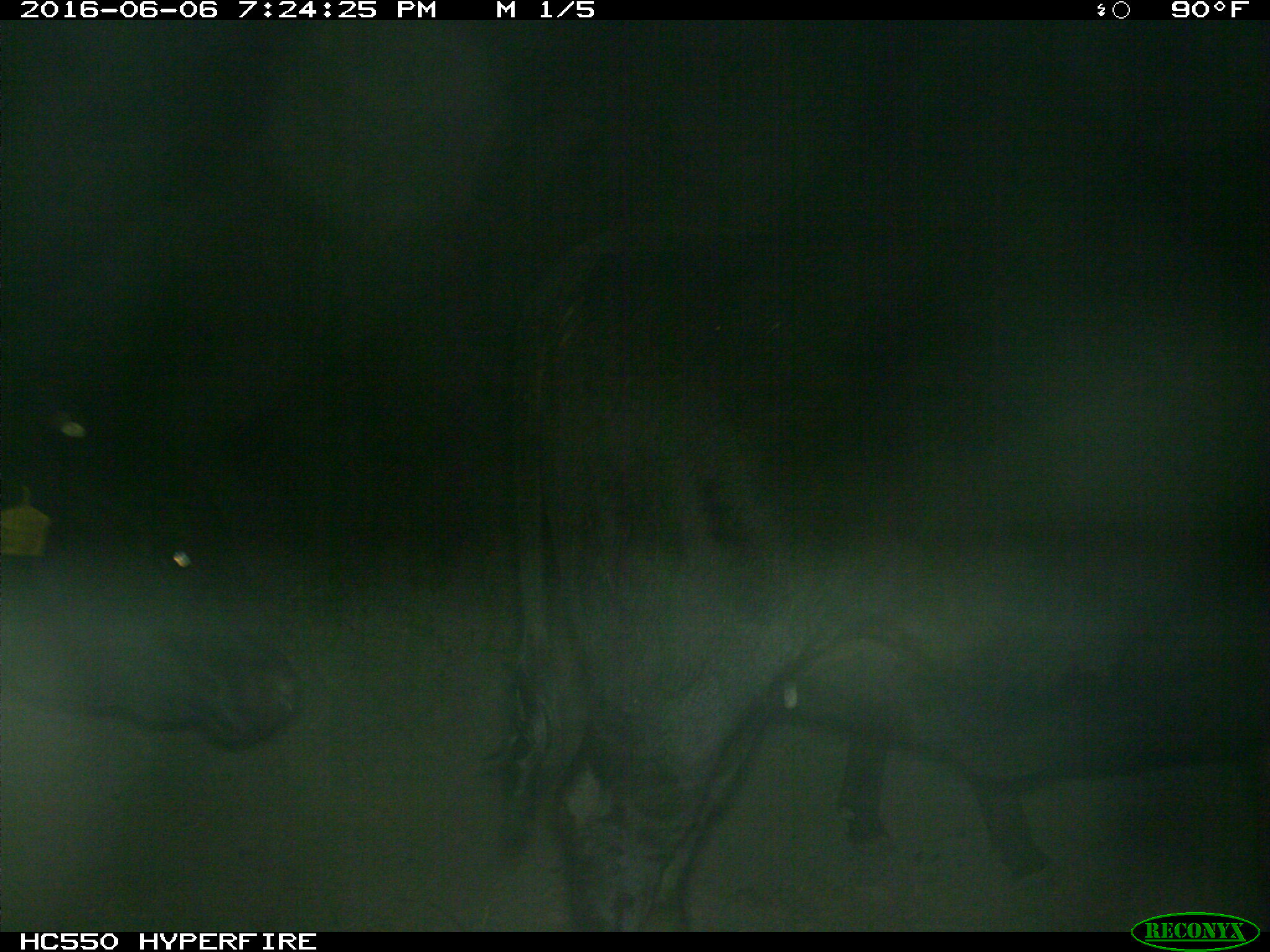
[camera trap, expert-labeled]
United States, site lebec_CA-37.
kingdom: Animalia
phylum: Chordata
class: Mammalia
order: Artiodactyla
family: Bovidae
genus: Bos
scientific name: Bos taurus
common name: domestic cow